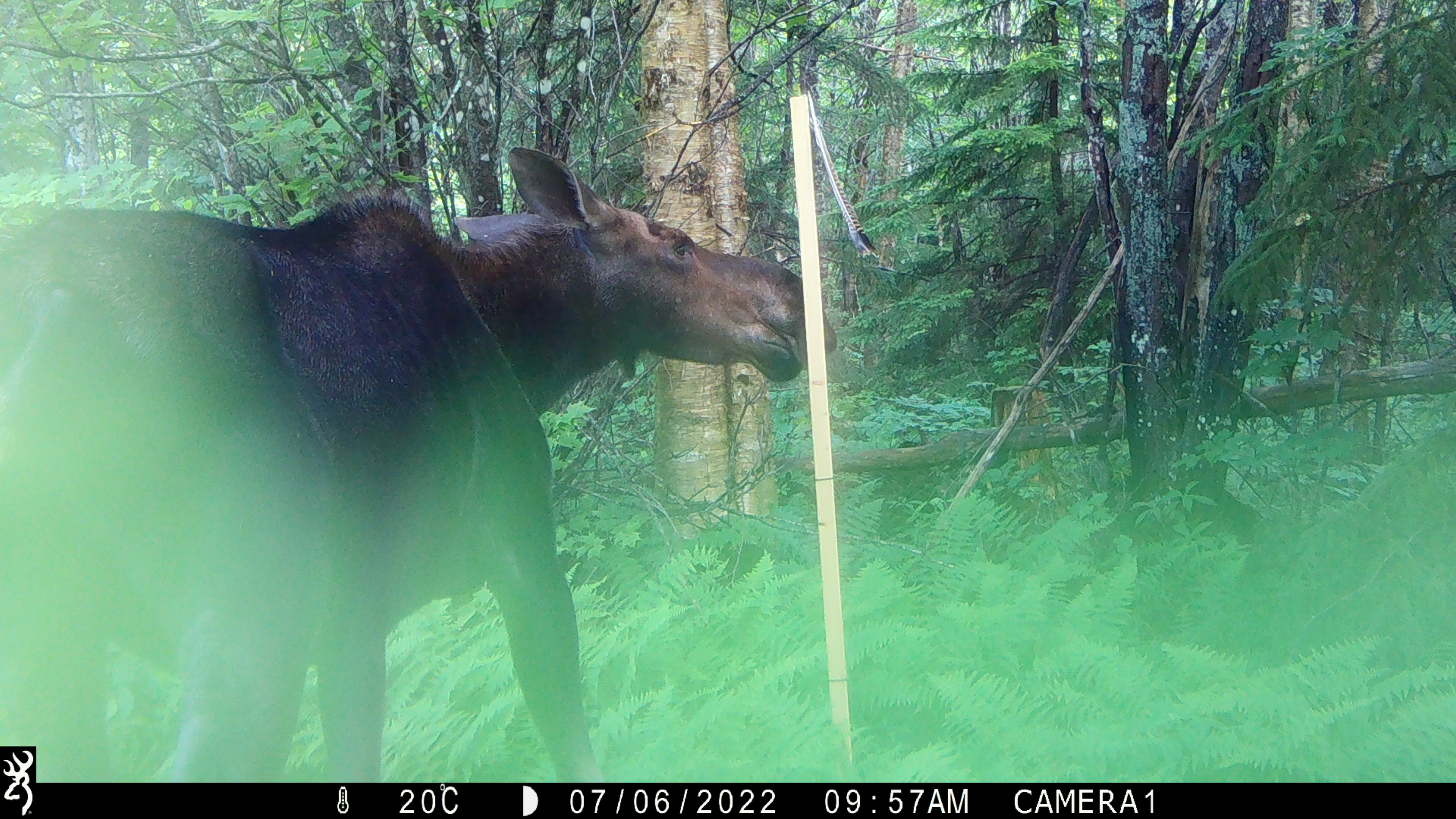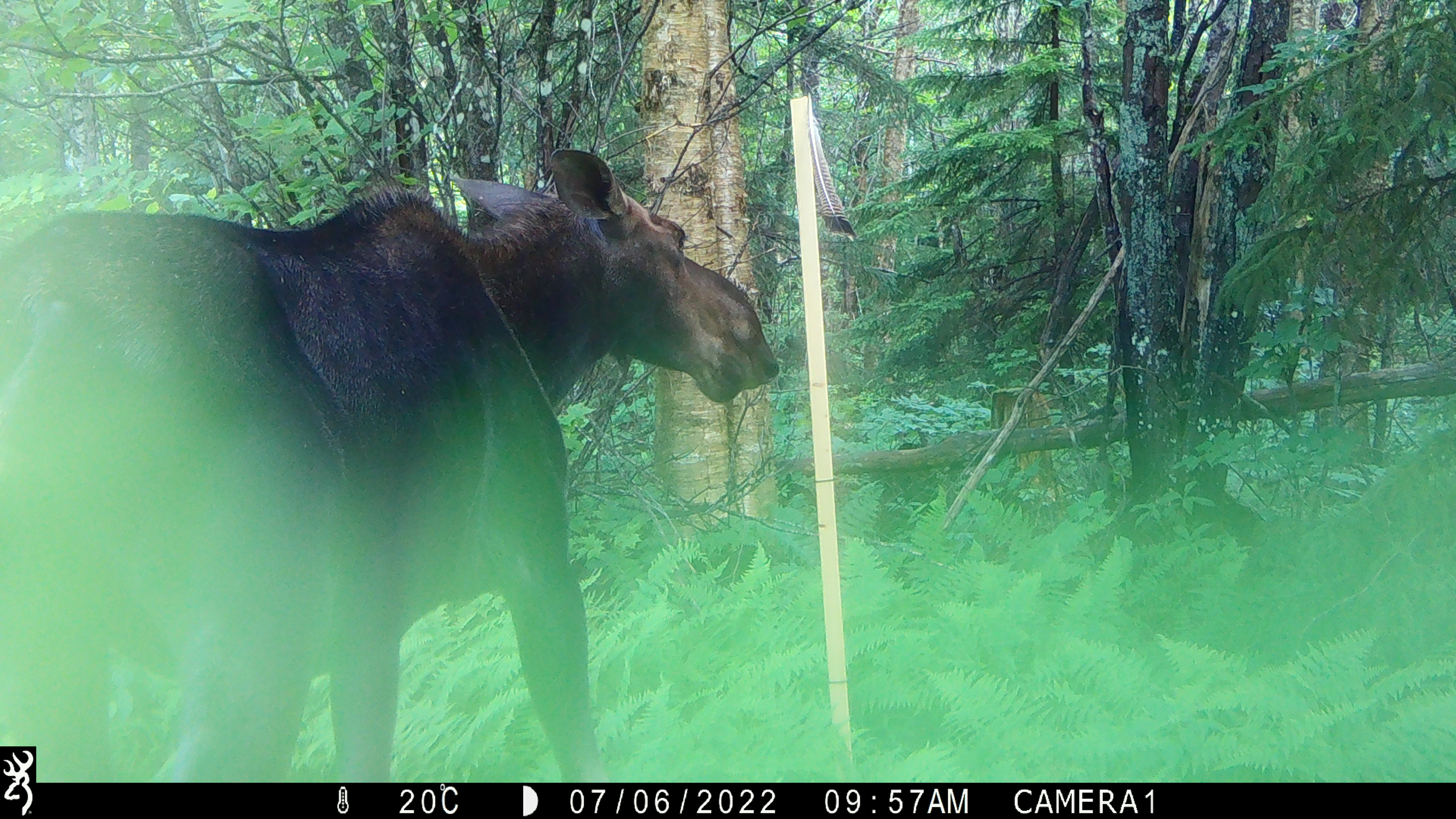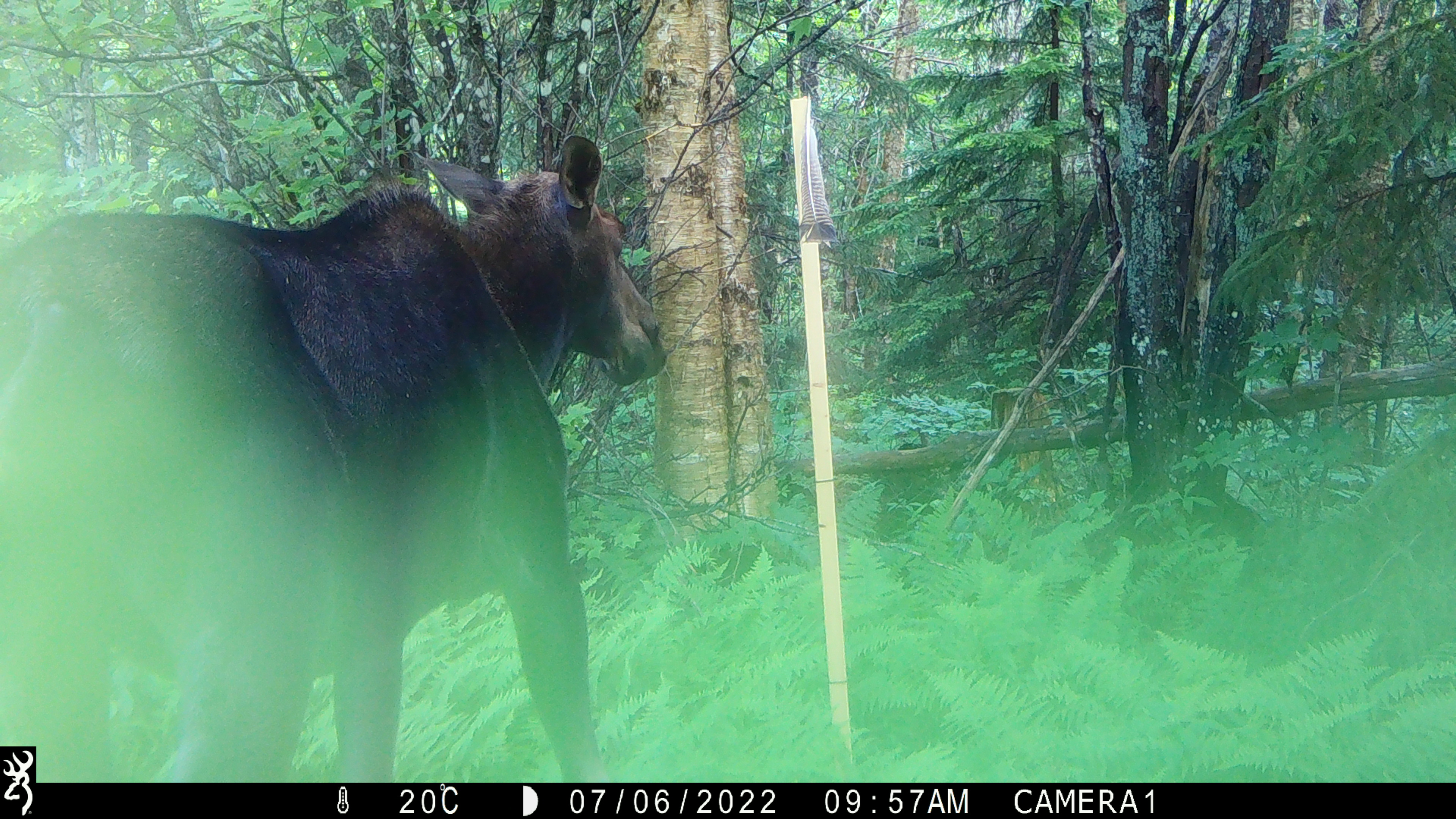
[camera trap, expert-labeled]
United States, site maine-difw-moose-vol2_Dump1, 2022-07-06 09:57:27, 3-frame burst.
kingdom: Animalia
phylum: Chordata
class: Mammalia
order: Artiodactyla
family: Cervidae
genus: Alces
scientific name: Alces alces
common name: moose